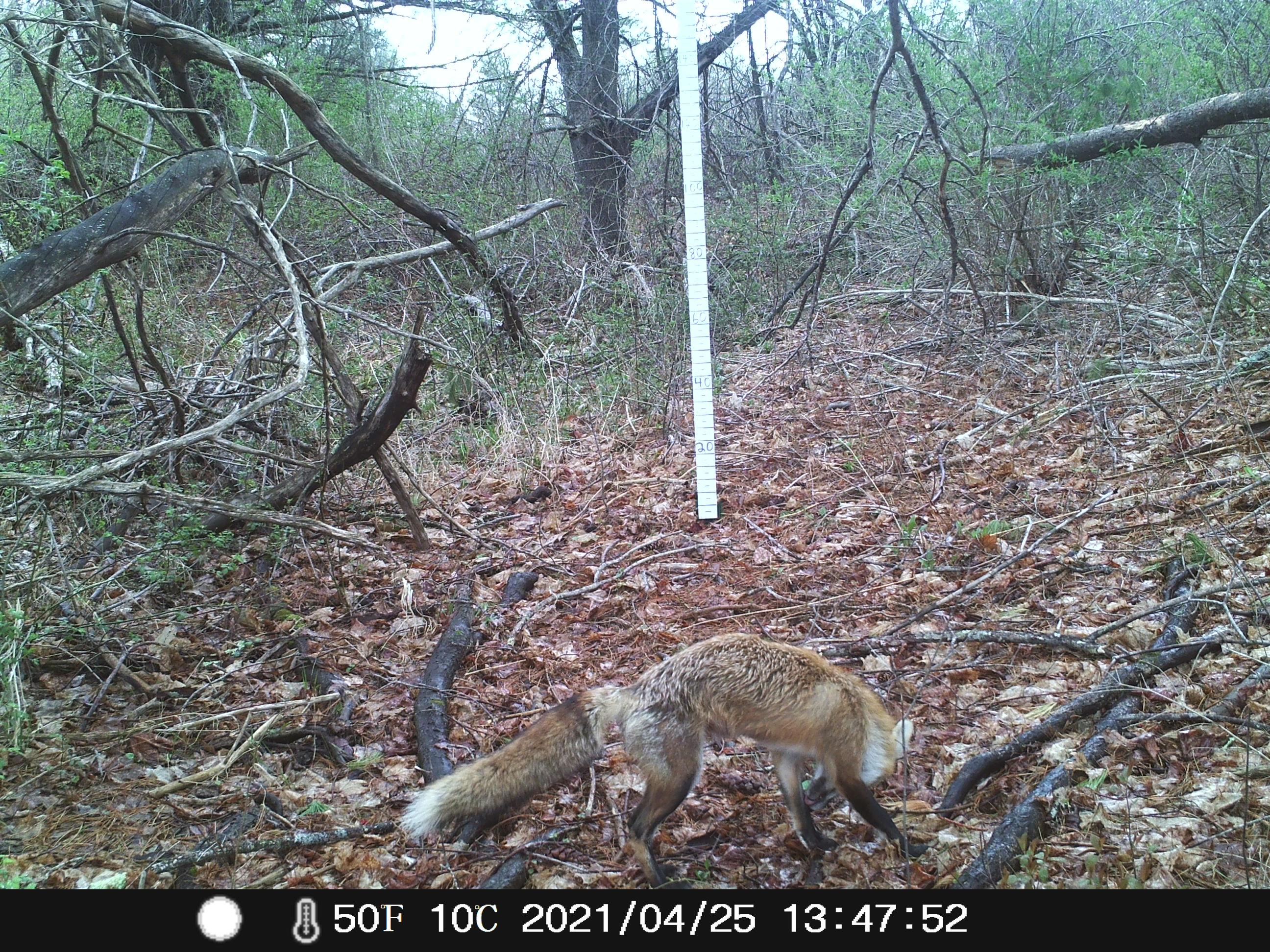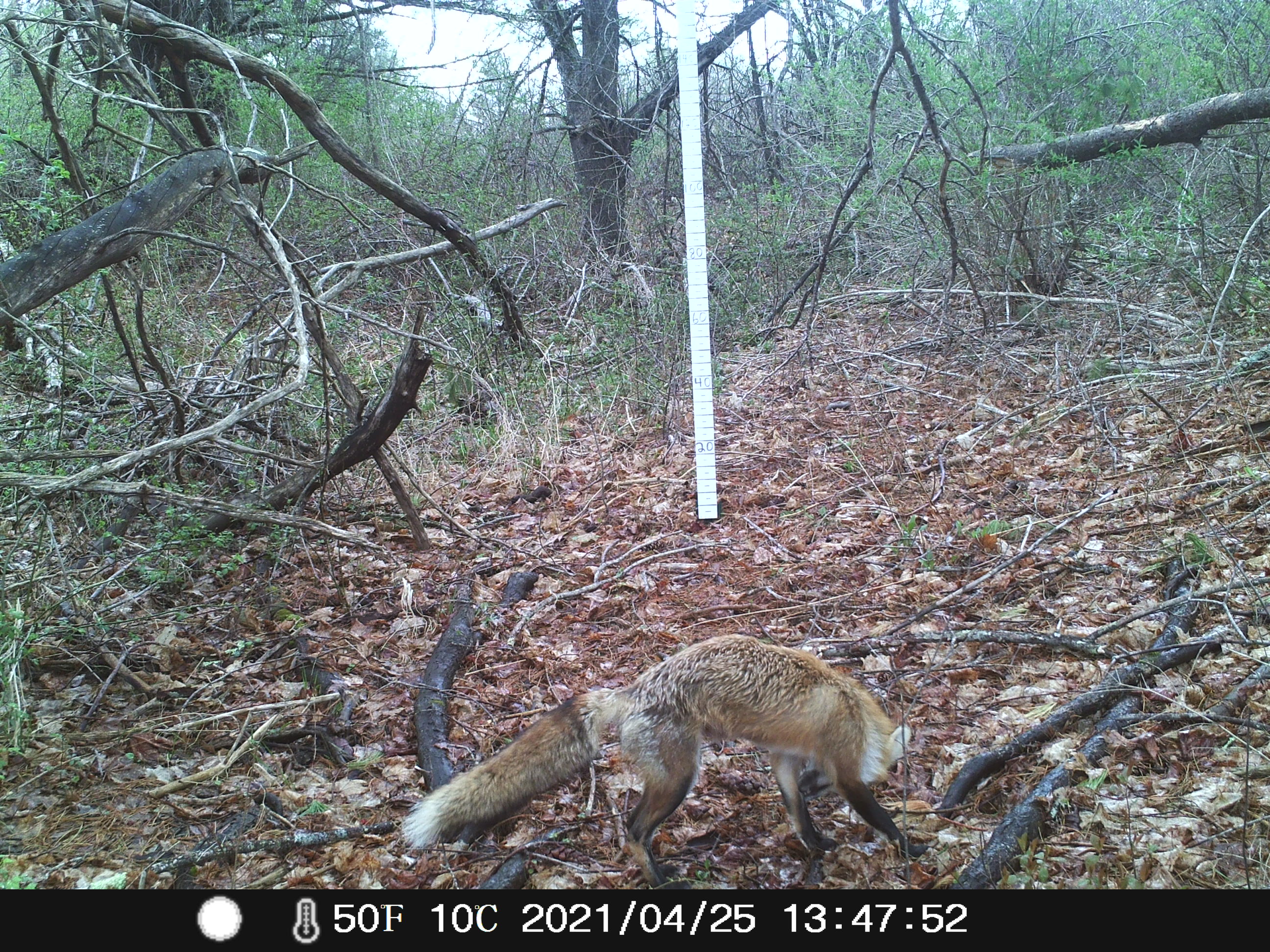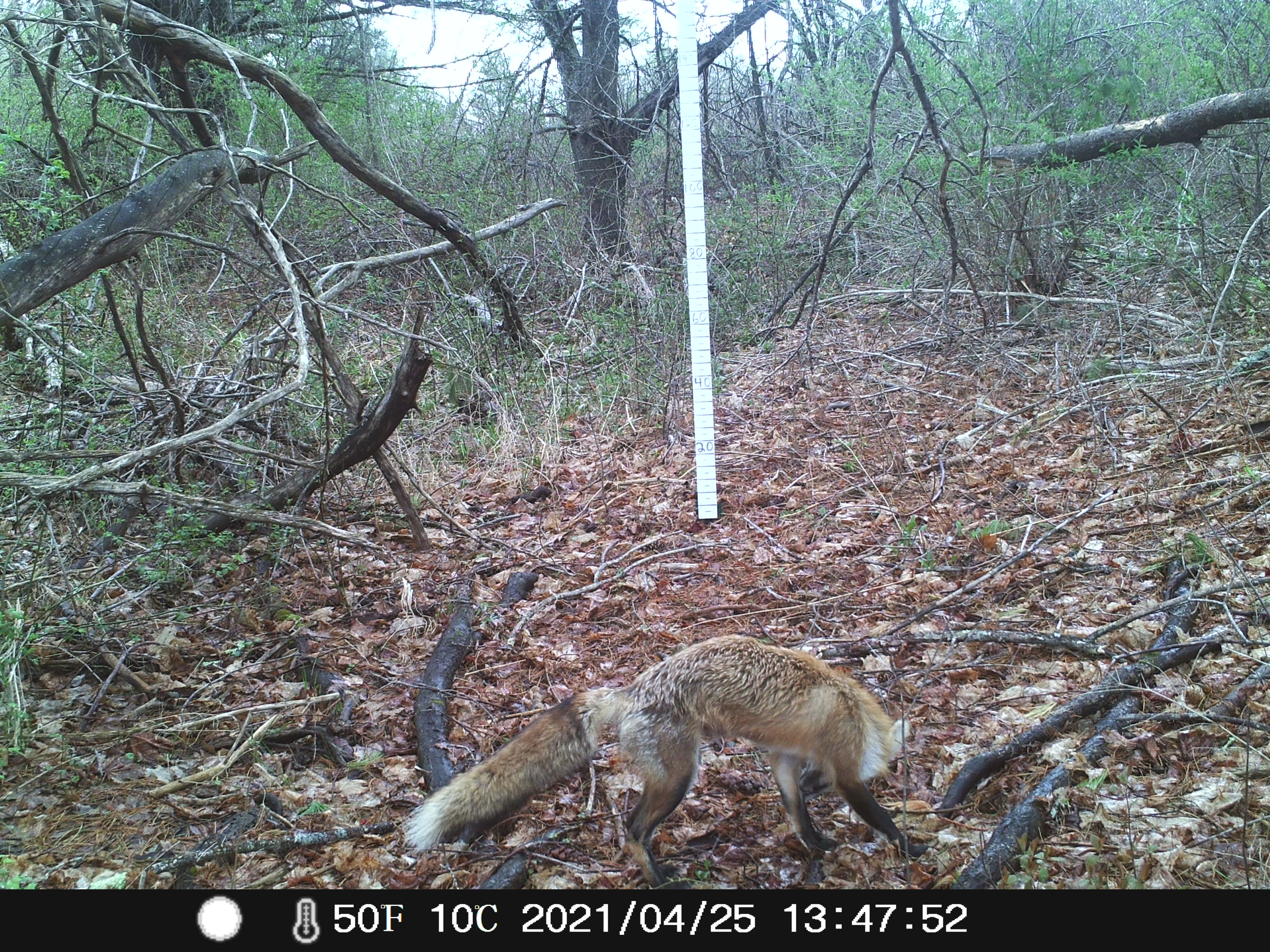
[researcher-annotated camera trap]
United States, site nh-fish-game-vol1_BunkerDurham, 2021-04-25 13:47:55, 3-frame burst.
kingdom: Animalia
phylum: Chordata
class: Mammalia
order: Carnivora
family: Canidae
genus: Vulpes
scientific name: Vulpes vulpes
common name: red fox